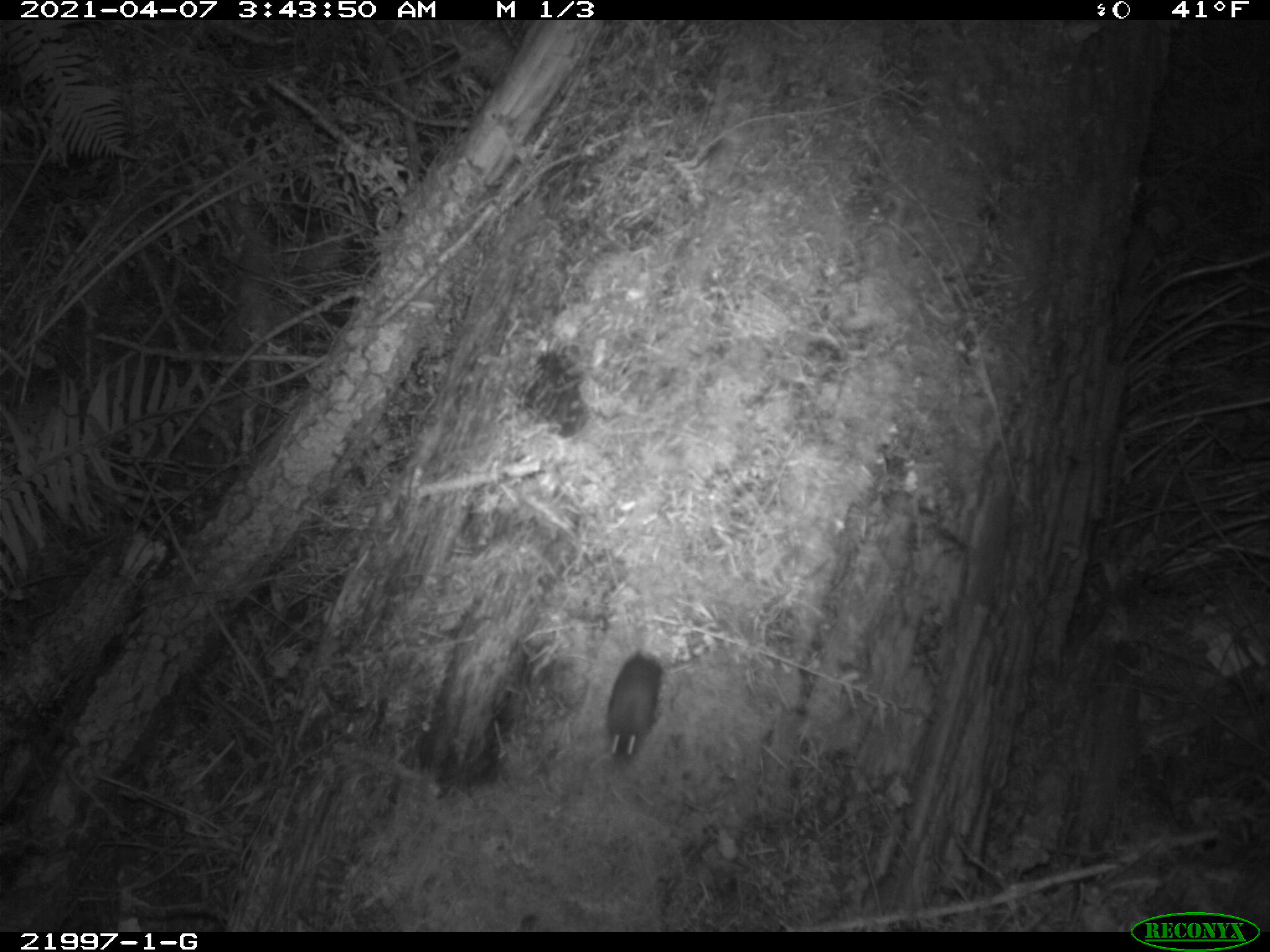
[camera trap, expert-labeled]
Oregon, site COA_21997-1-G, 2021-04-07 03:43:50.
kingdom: Animalia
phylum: Chordata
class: Mammalia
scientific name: Mammalia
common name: small mammal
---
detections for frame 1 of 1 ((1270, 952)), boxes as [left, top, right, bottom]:
small mammal: [576, 554, 706, 794]